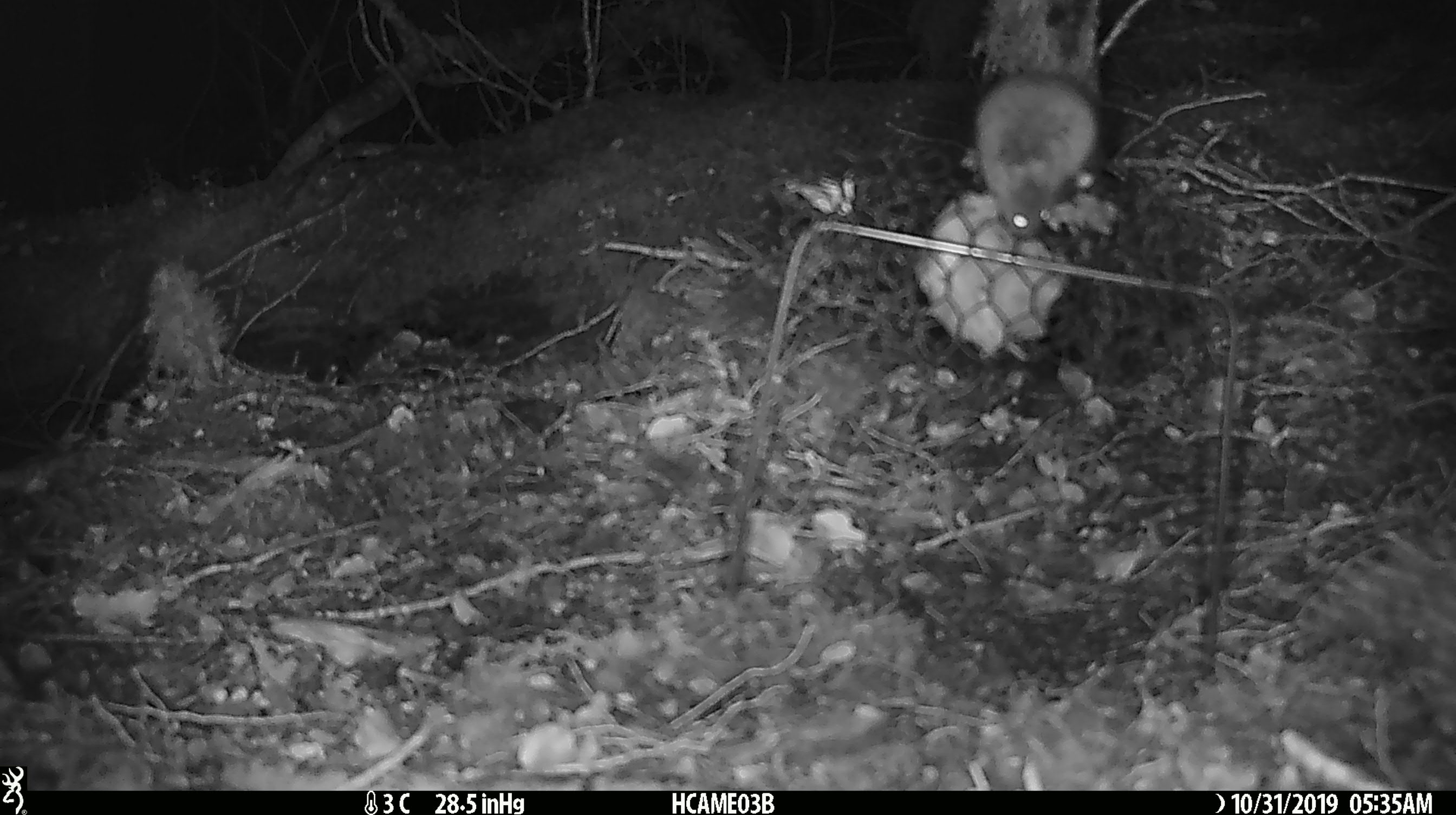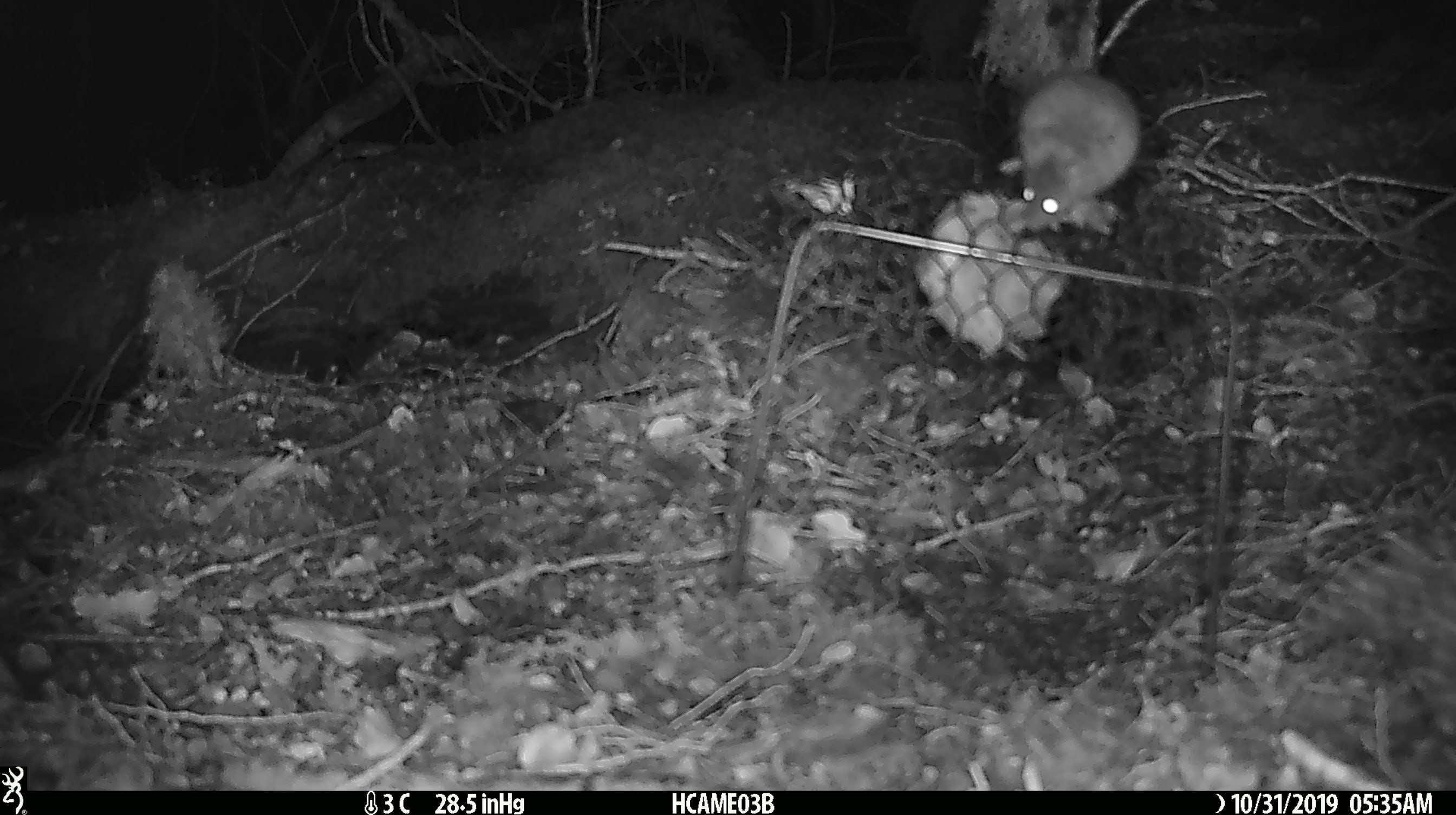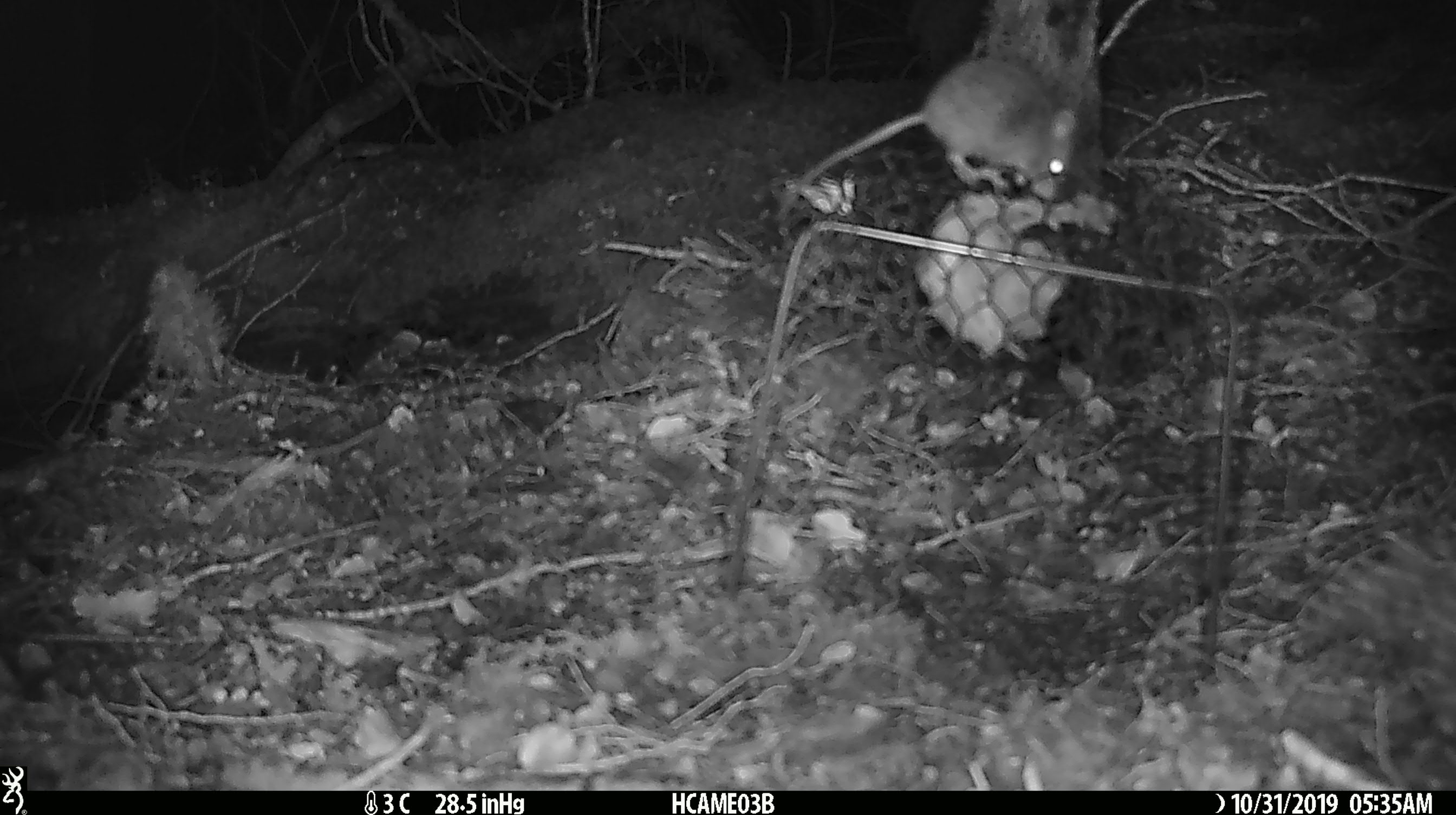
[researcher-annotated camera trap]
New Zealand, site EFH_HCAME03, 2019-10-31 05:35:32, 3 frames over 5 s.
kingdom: Animalia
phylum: Chordata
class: Mammalia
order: Rodentia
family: Muridae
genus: Mus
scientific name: Mus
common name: mouse